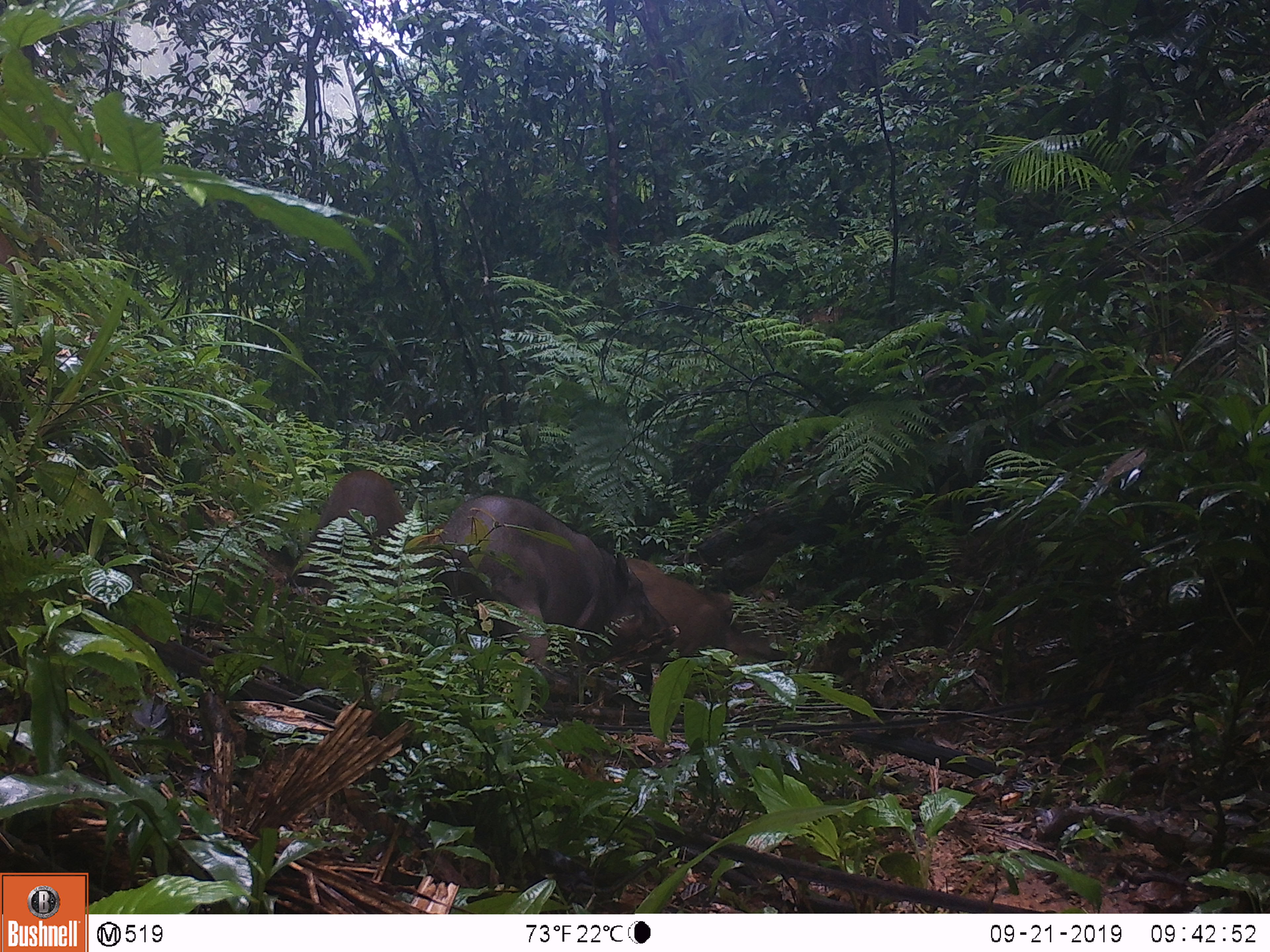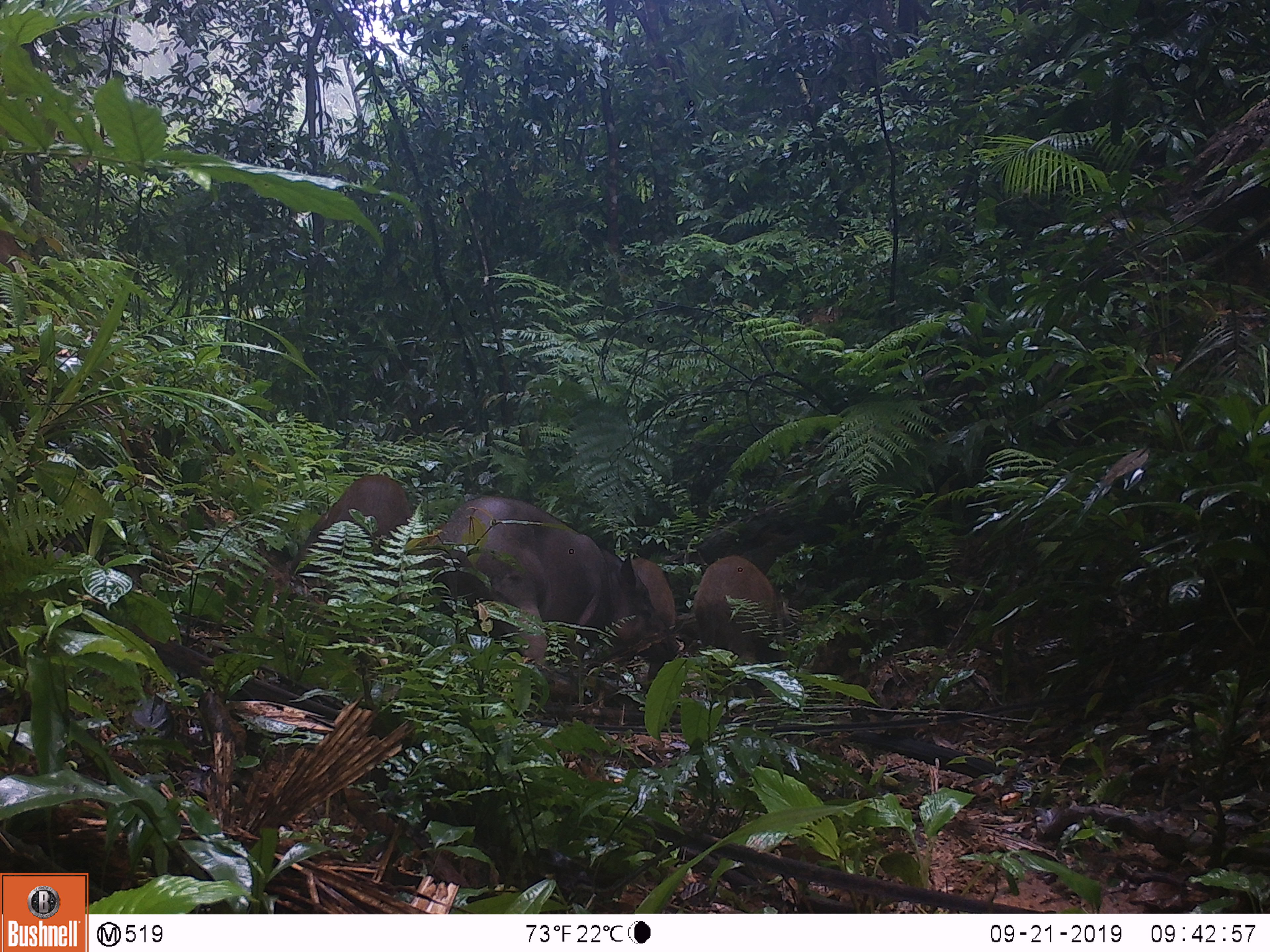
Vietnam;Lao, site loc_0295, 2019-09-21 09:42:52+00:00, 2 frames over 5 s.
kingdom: Animalia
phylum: Chordata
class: Mammalia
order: Artiodactyla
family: Suidae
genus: Sus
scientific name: Sus scrofa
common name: eurasian wild pig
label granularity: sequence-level